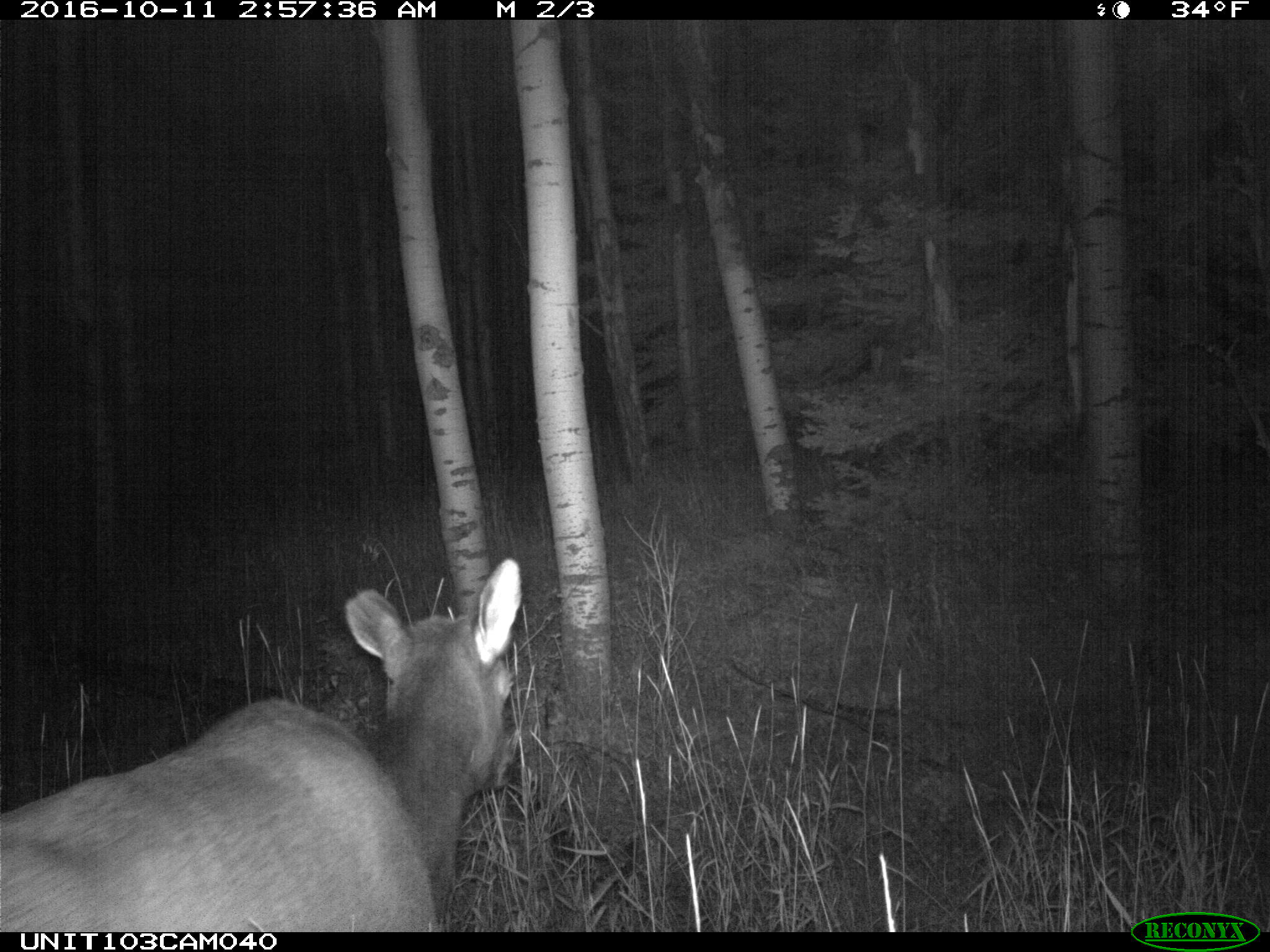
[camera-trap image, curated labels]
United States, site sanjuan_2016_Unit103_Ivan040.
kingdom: Animalia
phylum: Chordata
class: Mammalia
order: Artiodactyla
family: Cervidae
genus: Cervus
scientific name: Cervus elaphus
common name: red deer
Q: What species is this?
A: Cervus elaphus (red deer).